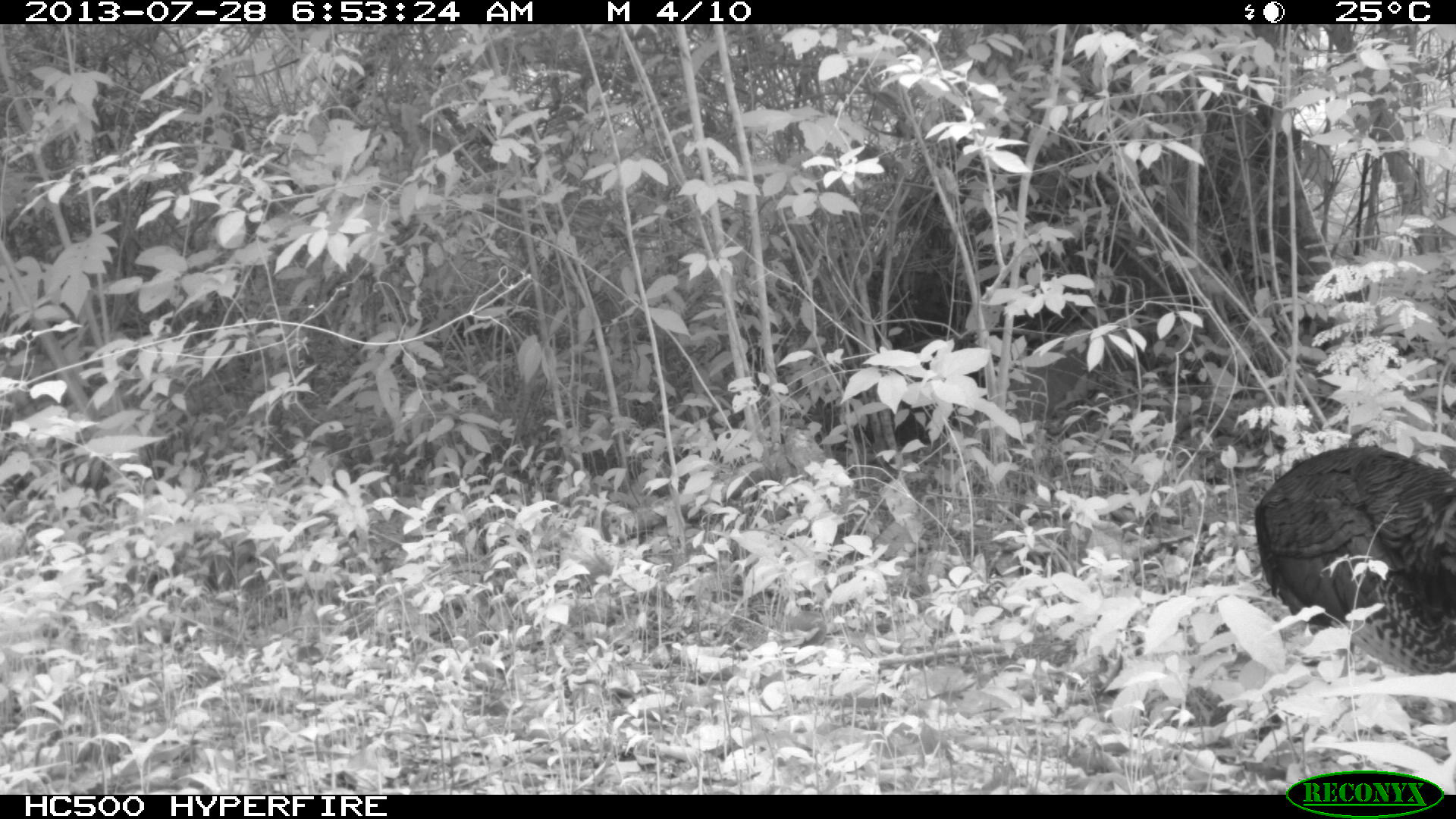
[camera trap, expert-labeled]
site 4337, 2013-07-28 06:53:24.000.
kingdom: Animalia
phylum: Chordata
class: Aves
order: Galliformes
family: Phasianidae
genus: Meleagris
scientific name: Meleagris ocellata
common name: ocellated turkey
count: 1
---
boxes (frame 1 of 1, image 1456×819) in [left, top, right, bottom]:
meleagris ocellata: [1251, 440, 1456, 676]